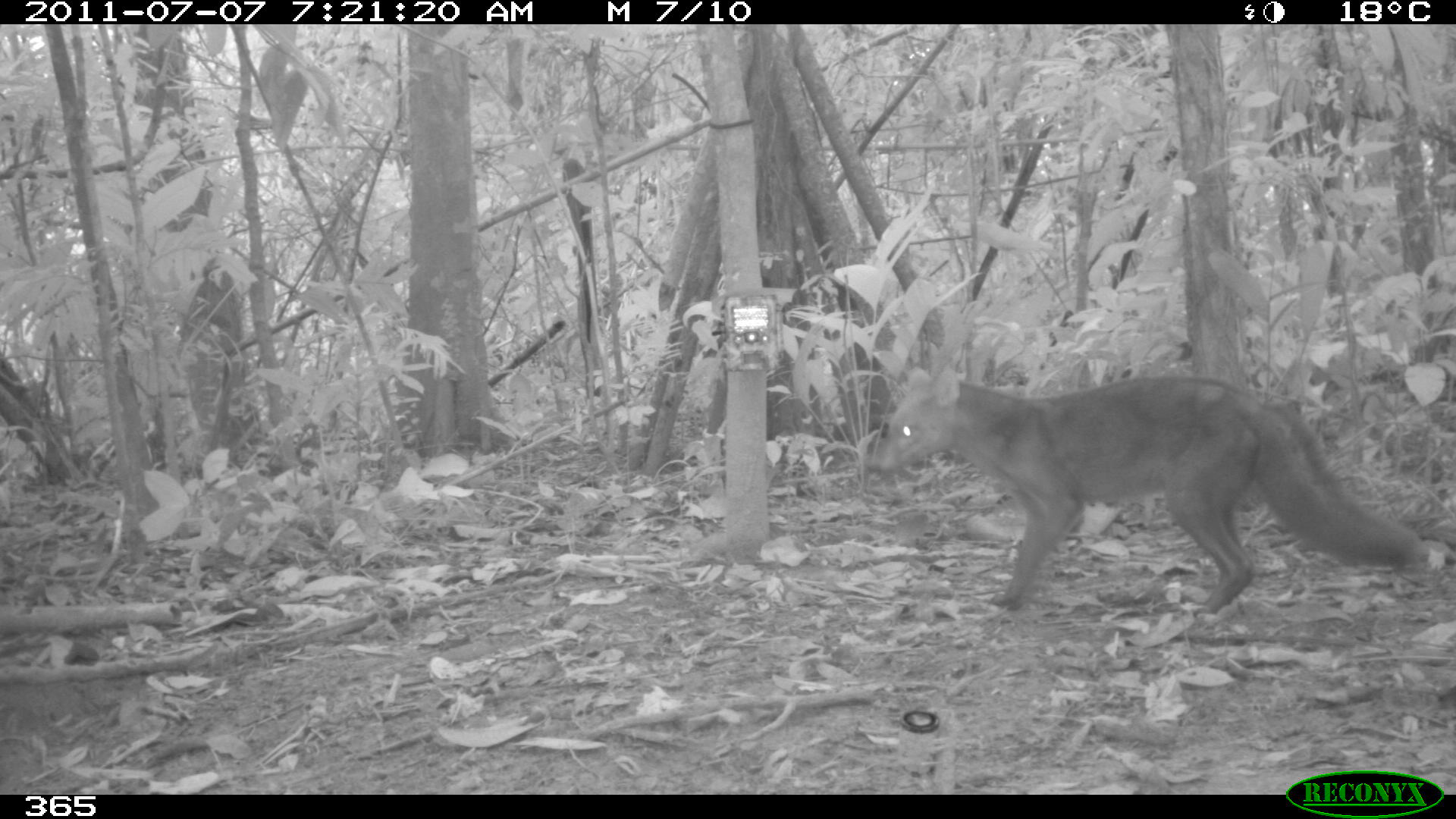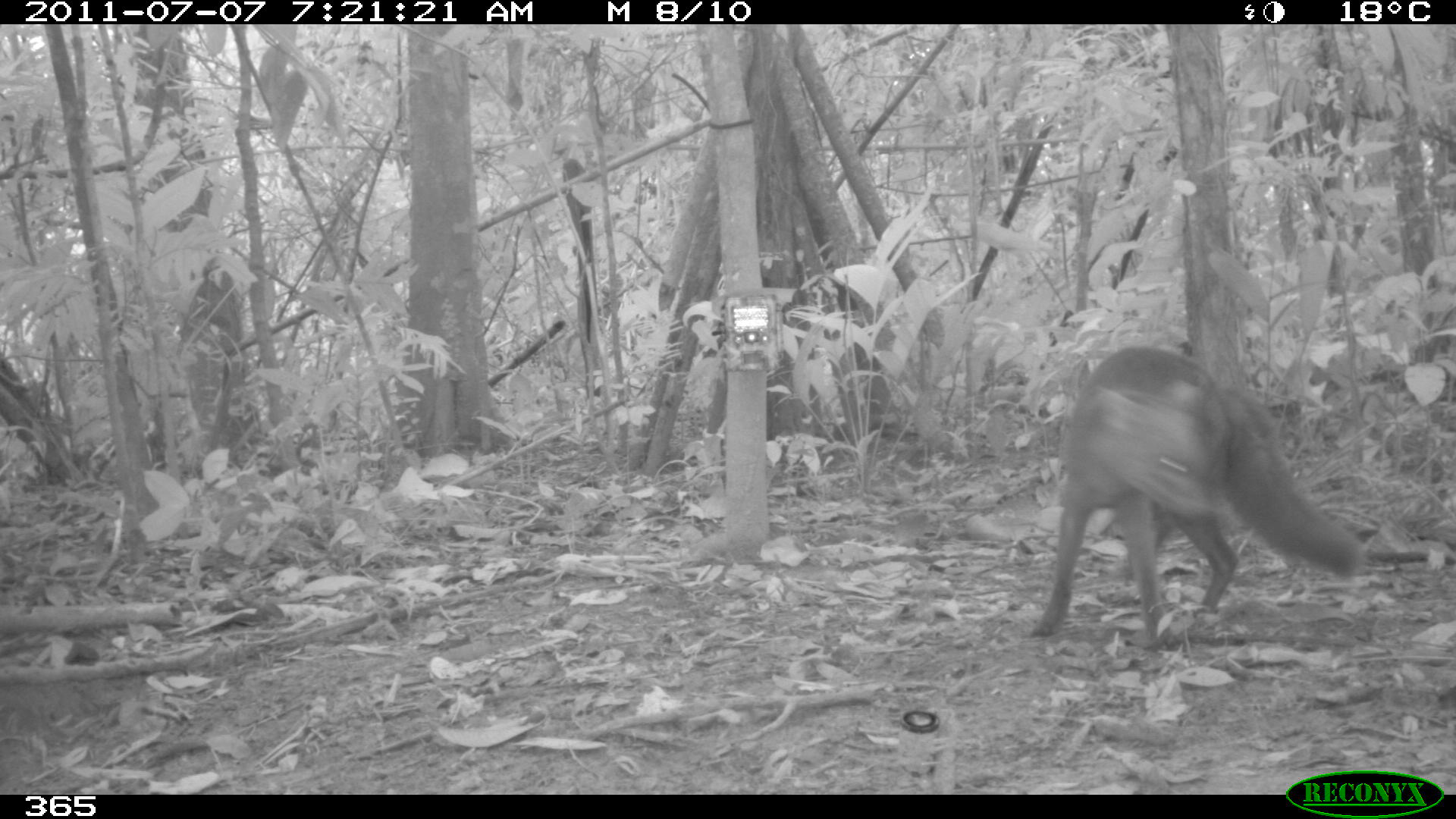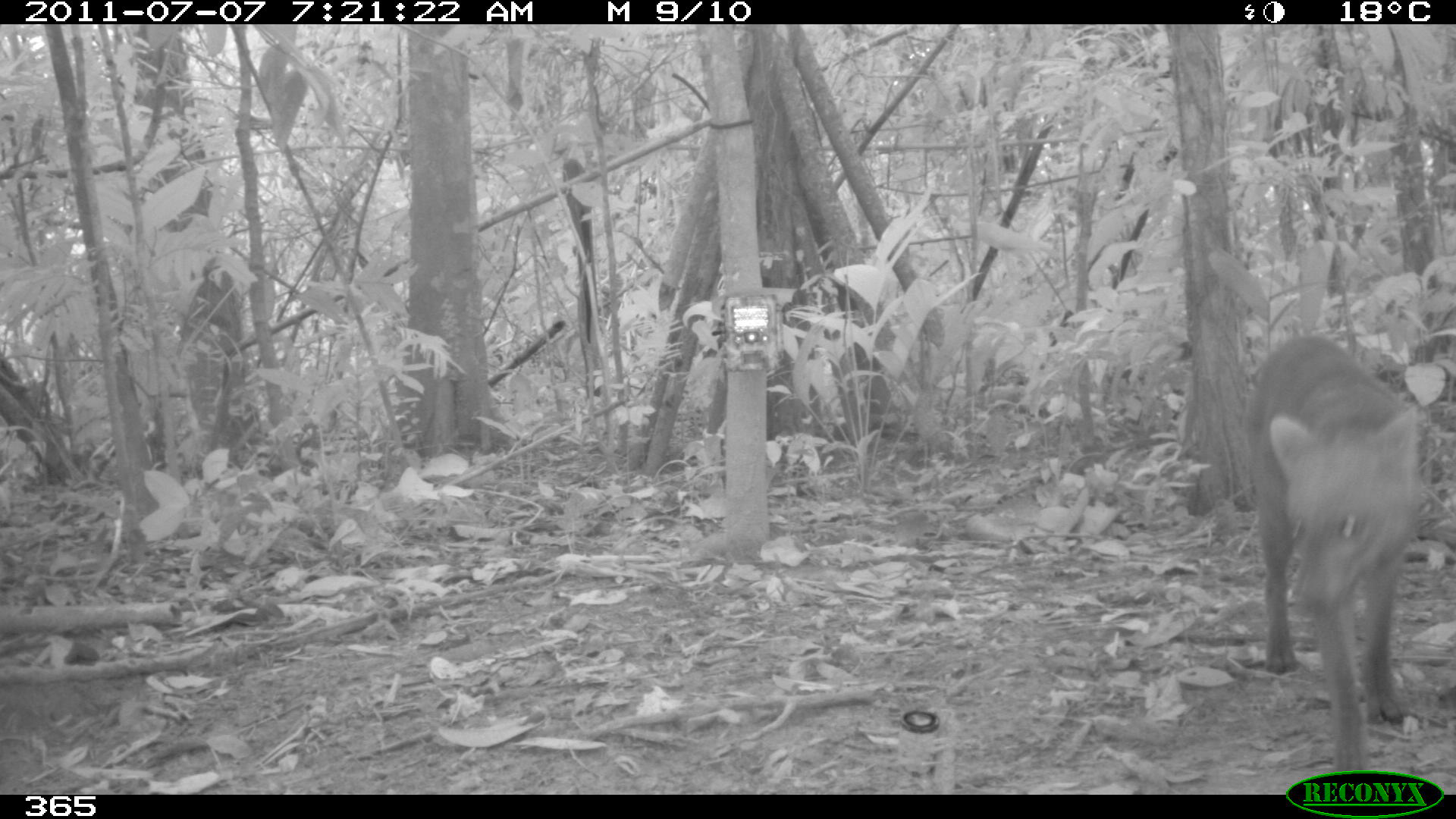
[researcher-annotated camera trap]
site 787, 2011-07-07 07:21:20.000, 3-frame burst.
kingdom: Animalia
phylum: Chordata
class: Mammalia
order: Carnivora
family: Canidae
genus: Atelocynus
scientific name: Atelocynus microtis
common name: short-eared dog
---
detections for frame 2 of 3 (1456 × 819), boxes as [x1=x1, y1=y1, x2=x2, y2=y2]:
atelocynus microtis: [x1=1026, y1=344, x2=1360, y2=654]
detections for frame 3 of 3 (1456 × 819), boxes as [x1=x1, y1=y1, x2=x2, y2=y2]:
atelocynus microtis: [x1=1243, y1=336, x2=1424, y2=789]